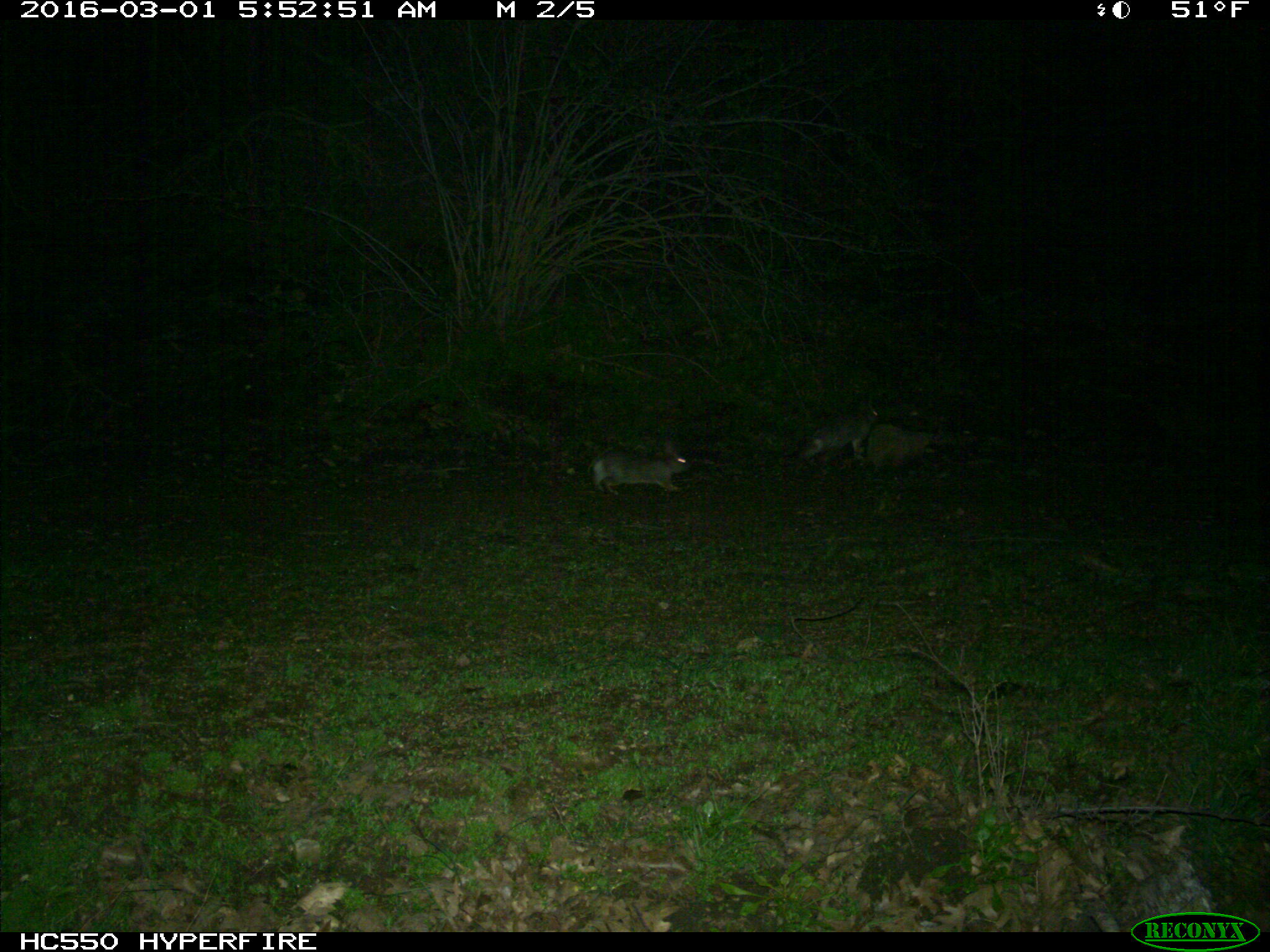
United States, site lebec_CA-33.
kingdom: Animalia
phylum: Chordata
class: Mammalia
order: Lagomorpha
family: Leporidae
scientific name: Leporidae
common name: rabbits and hares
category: unidentified rabbit